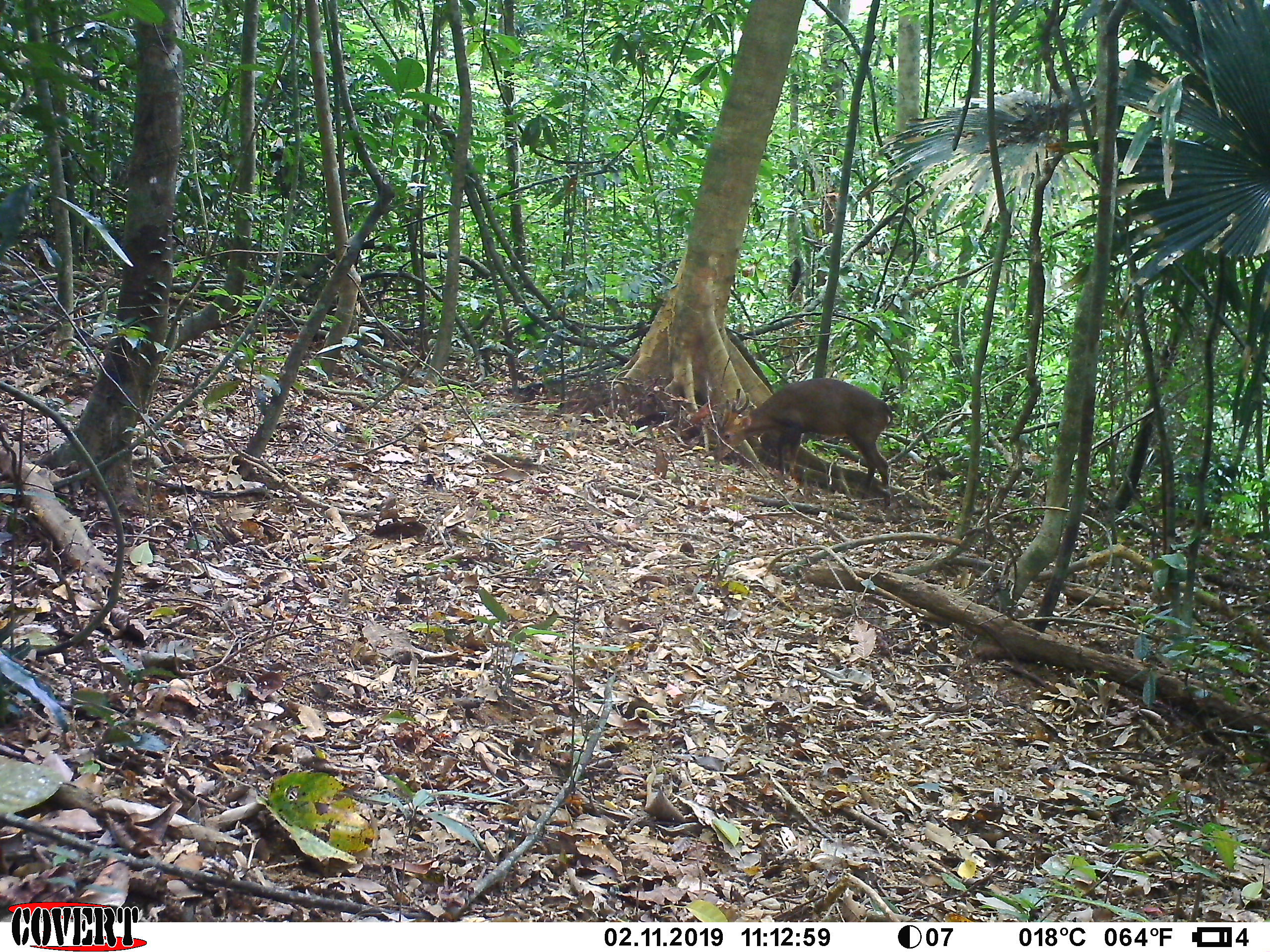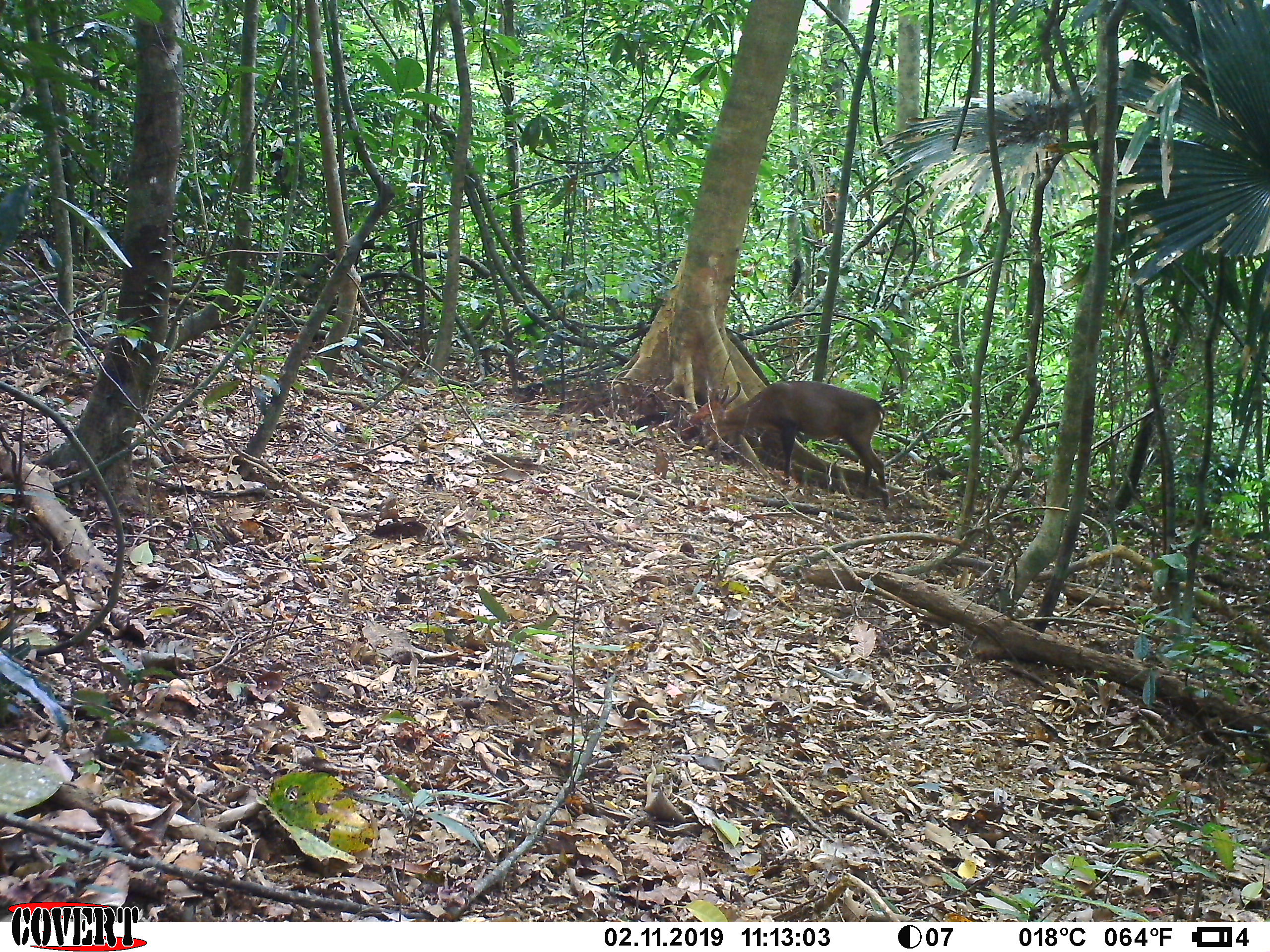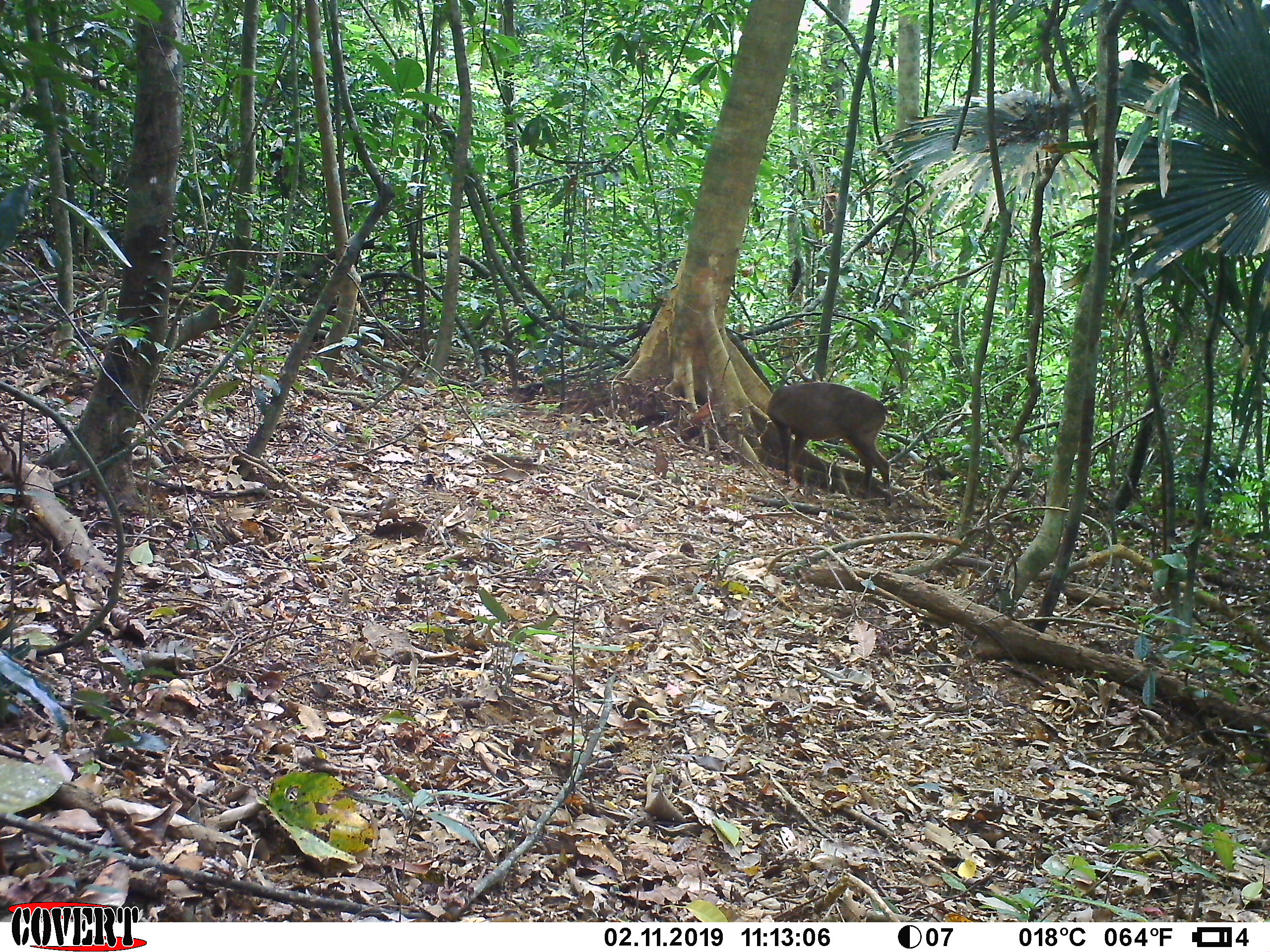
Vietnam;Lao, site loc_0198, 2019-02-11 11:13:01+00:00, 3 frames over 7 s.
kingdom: Animalia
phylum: Chordata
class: Mammalia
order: Artiodactyla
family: Cervidae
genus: Muntiacus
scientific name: Muntiacus vuquangensis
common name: large-antlered muntjac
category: large antlered muntjac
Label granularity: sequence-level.